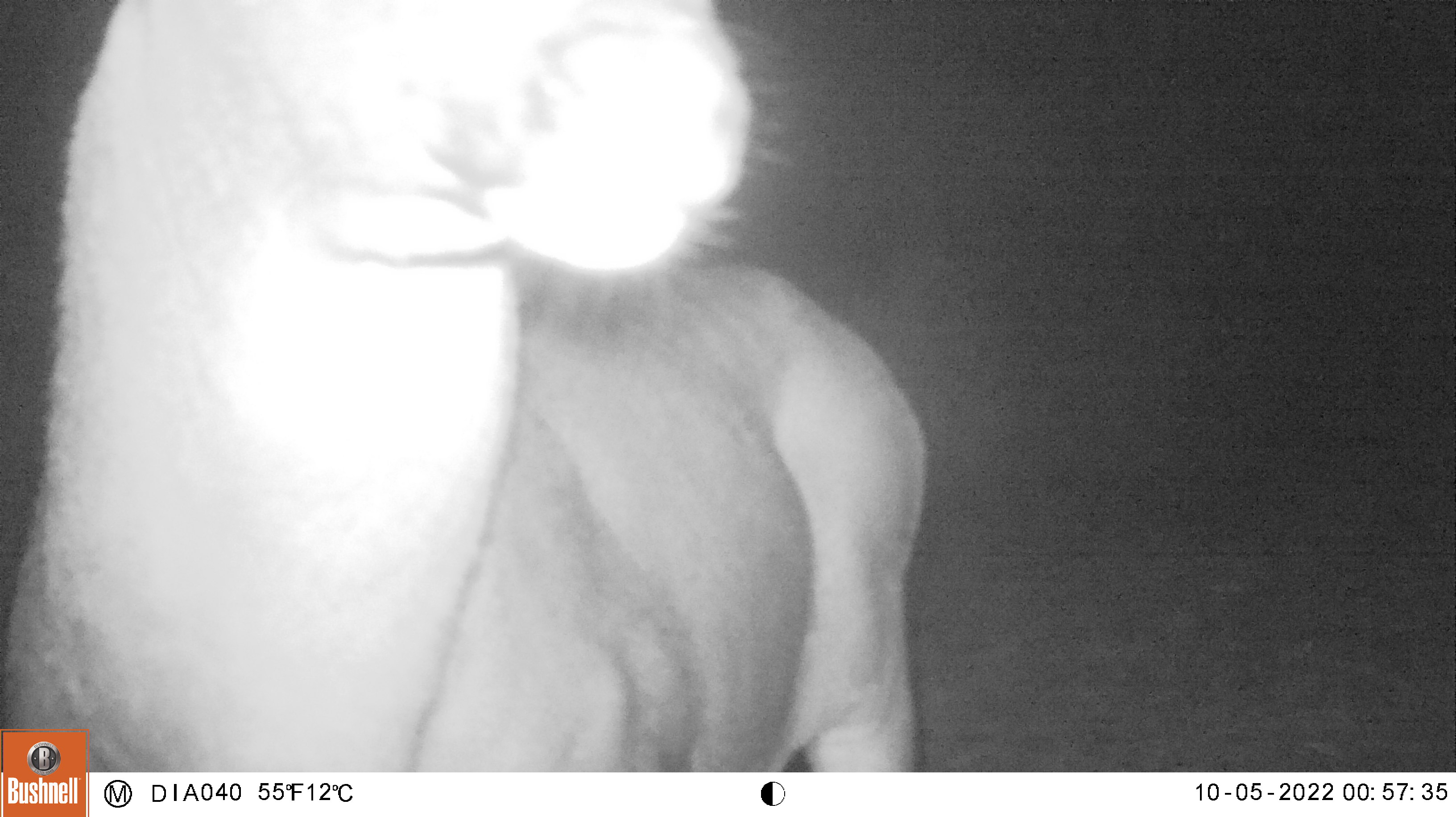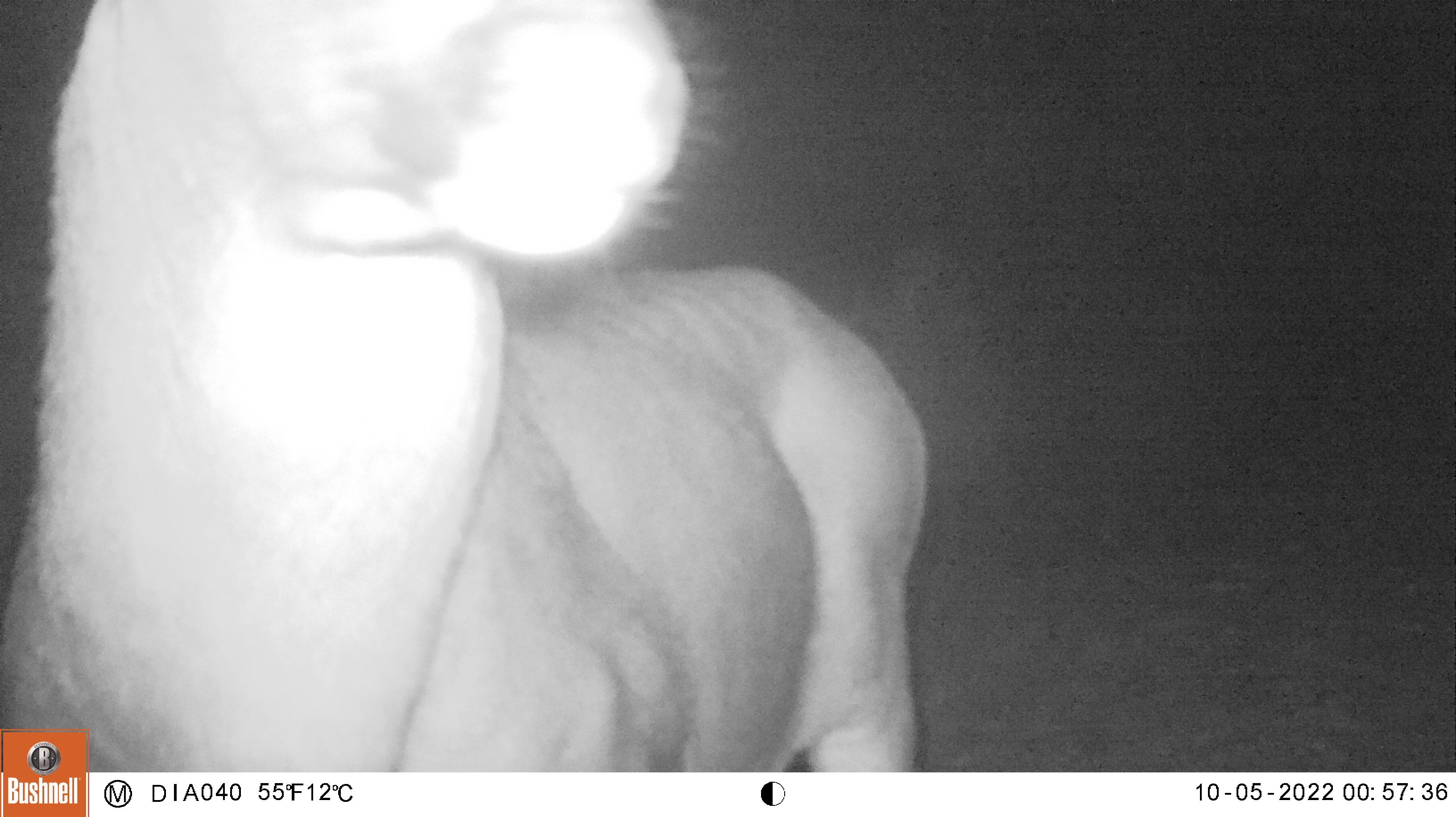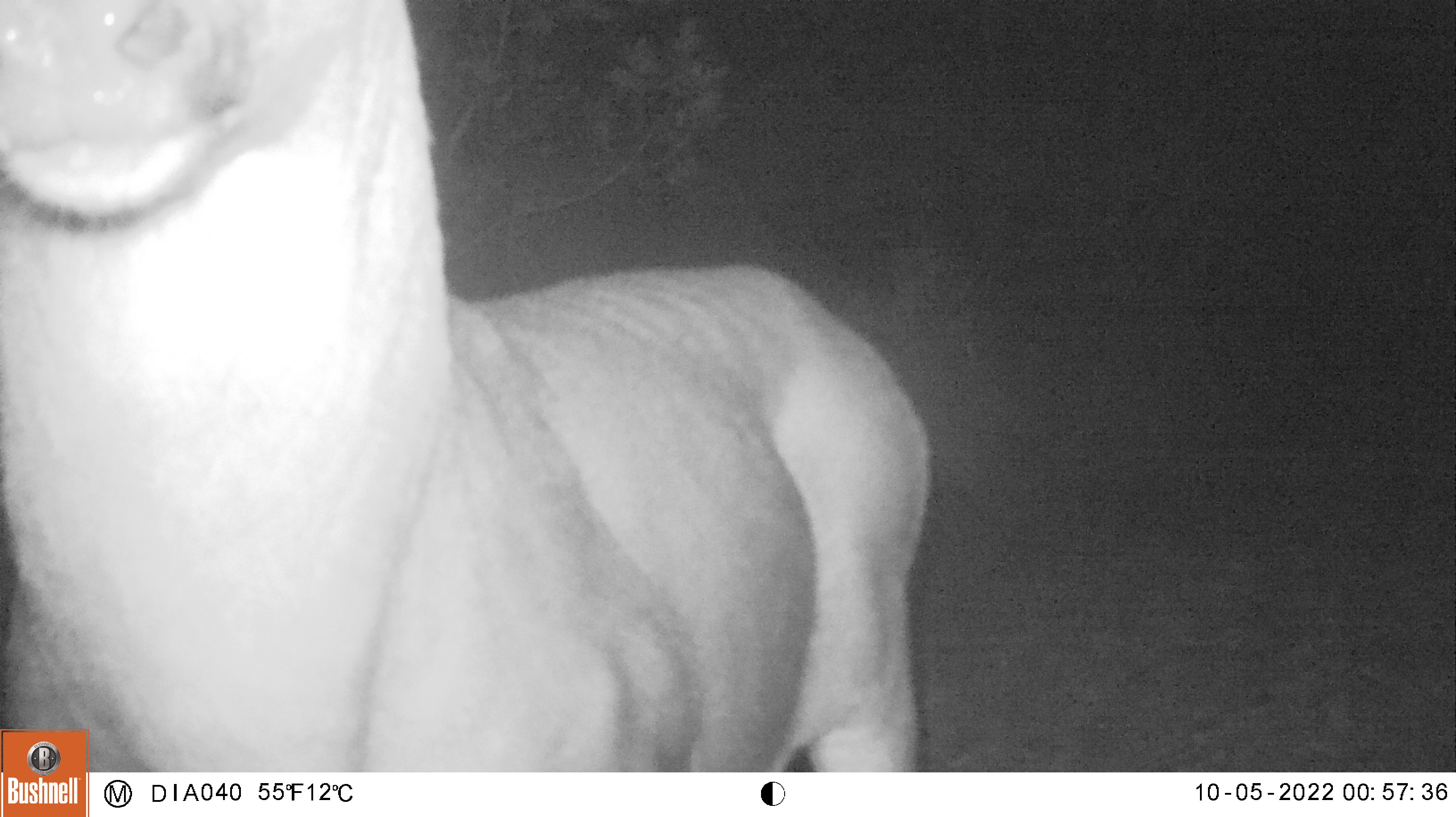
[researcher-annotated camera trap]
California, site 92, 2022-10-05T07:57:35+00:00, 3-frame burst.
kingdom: Animalia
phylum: Chordata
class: Mammalia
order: Artiodactyla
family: Cervidae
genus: Odocoileus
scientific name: Odocoileus hemionus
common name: mule deer